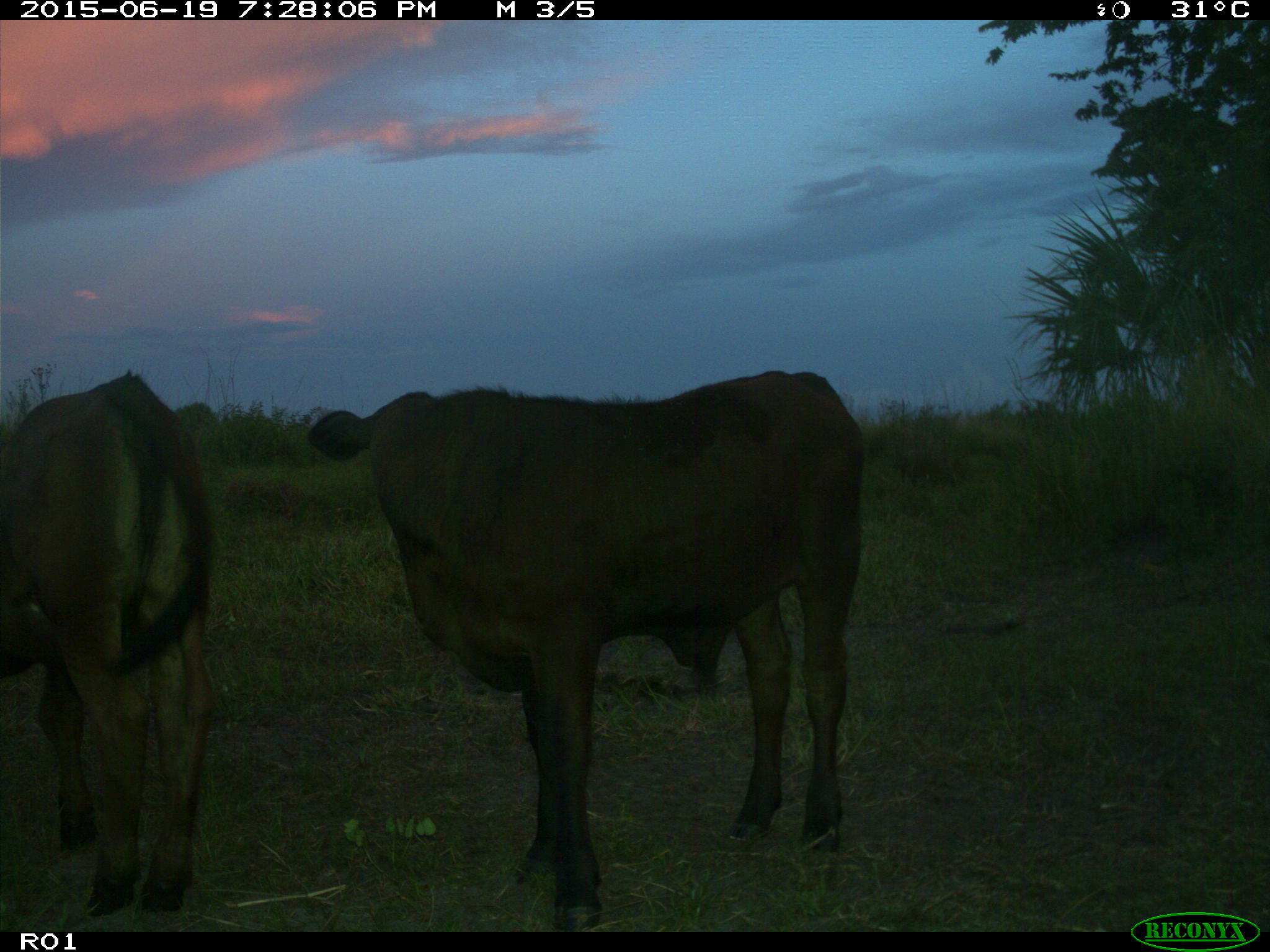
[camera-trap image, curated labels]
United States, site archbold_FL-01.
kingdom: Animalia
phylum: Chordata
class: Mammalia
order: Artiodactyla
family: Bovidae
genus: Bos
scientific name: Bos taurus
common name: domestic cow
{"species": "Bos taurus (domestic cow)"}